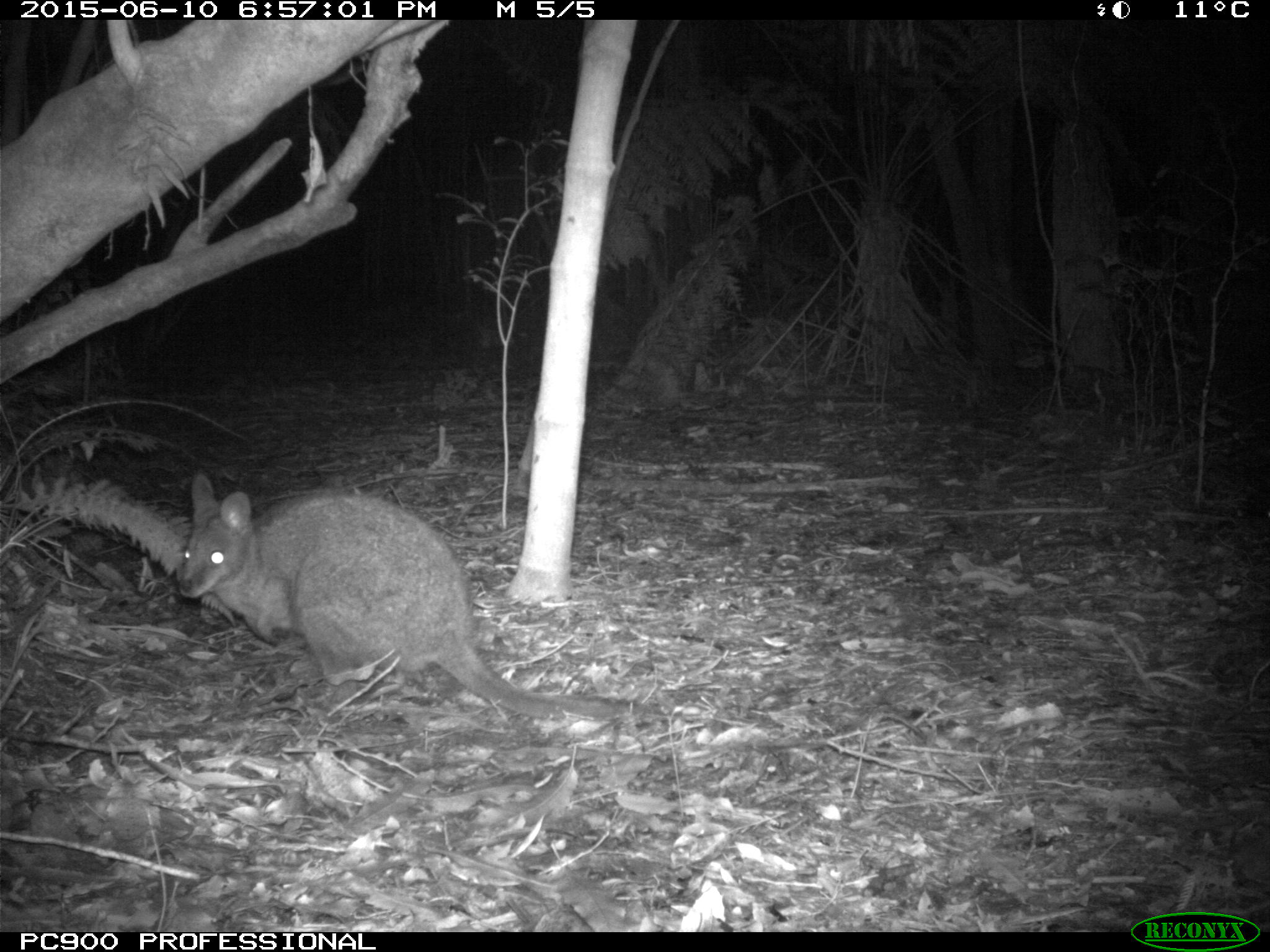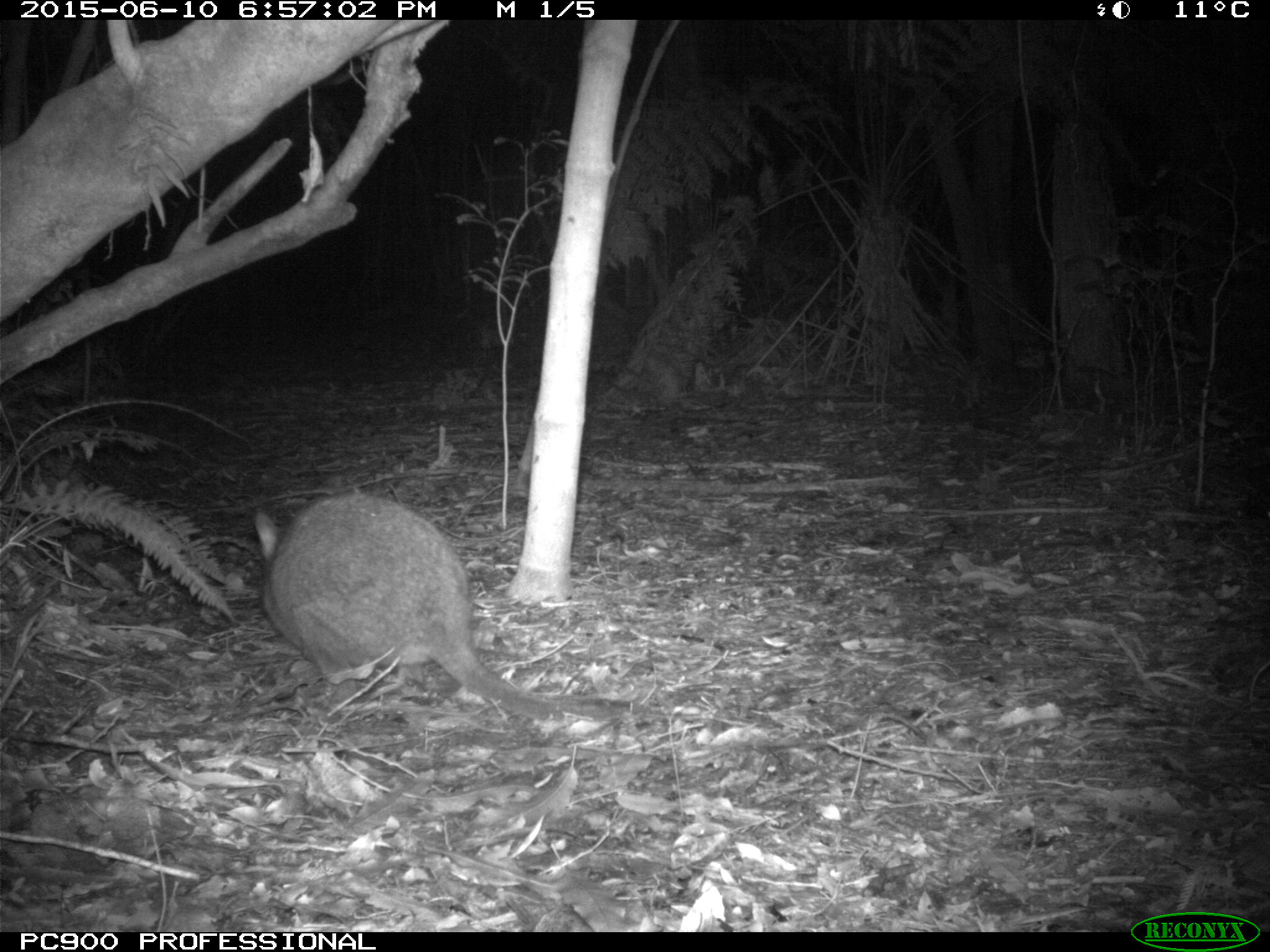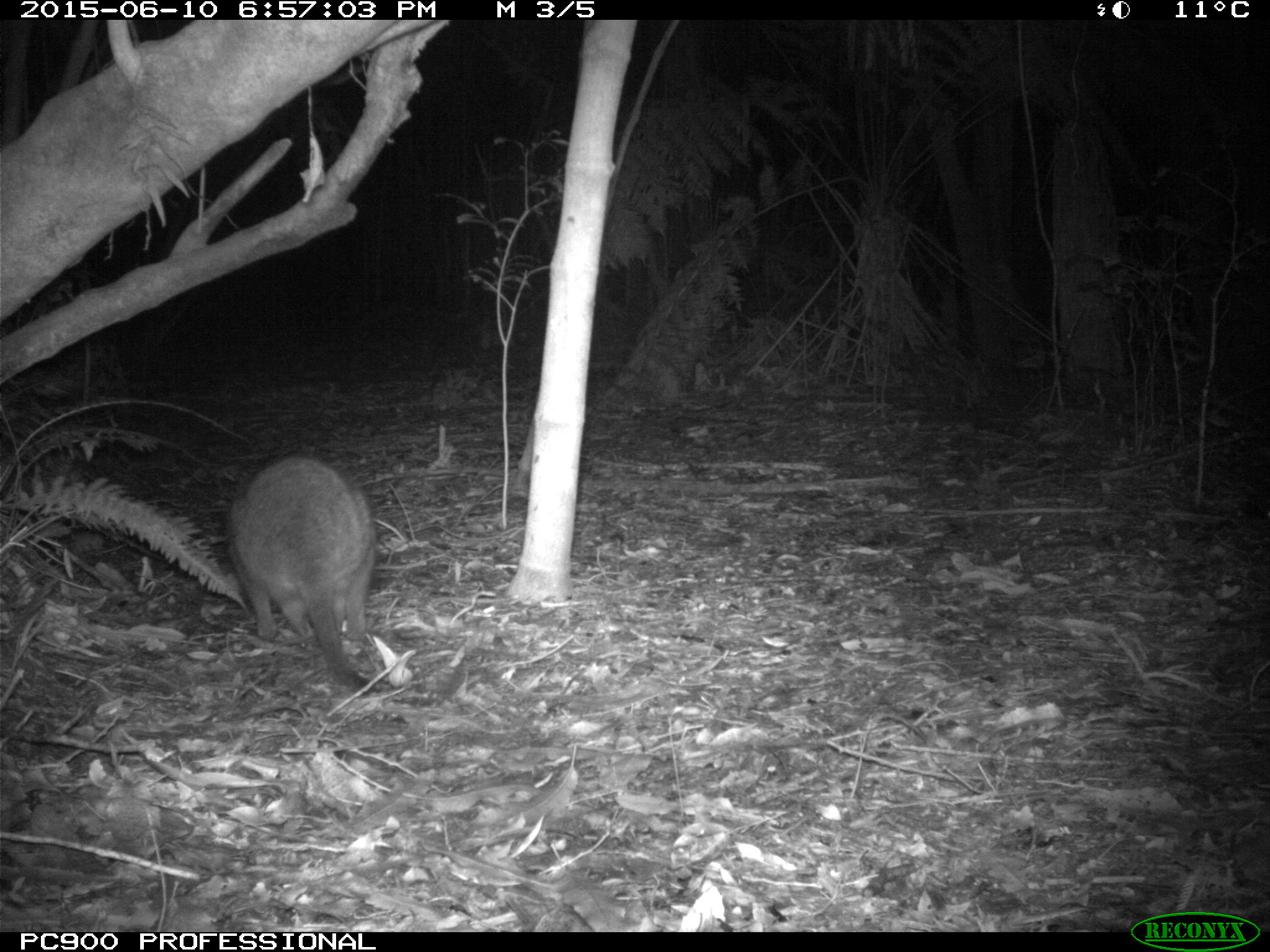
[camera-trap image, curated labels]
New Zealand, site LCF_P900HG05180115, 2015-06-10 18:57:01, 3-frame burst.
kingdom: Animalia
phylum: Chordata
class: Mammalia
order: Diprotodontia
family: Macropodidae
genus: Notamacropus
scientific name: Notamacropus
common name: wallaby